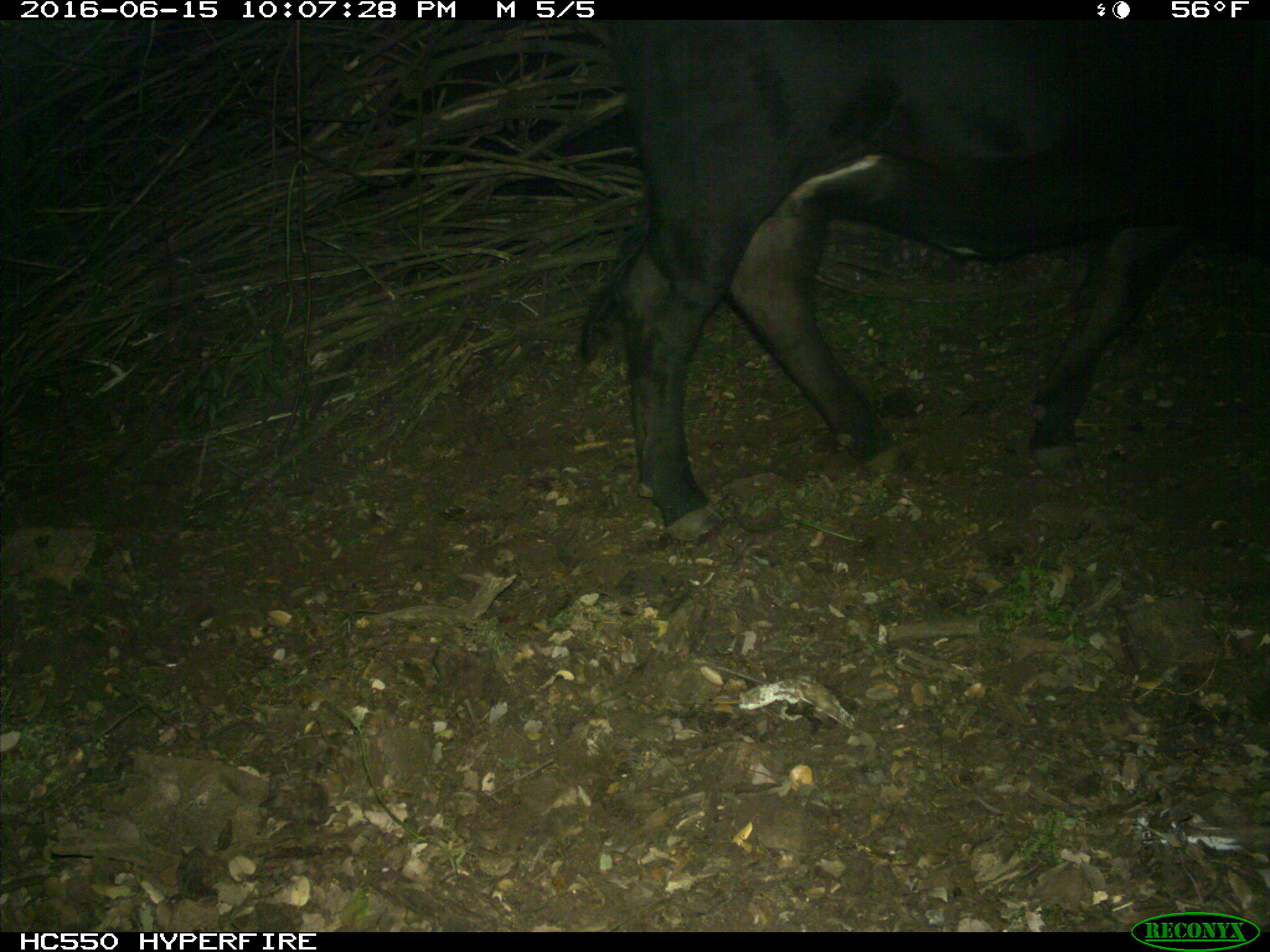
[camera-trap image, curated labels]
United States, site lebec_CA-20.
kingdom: Animalia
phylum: Chordata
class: Mammalia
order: Artiodactyla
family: Bovidae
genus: Bos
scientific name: Bos taurus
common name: domestic cow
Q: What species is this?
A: Bos taurus (domestic cow).